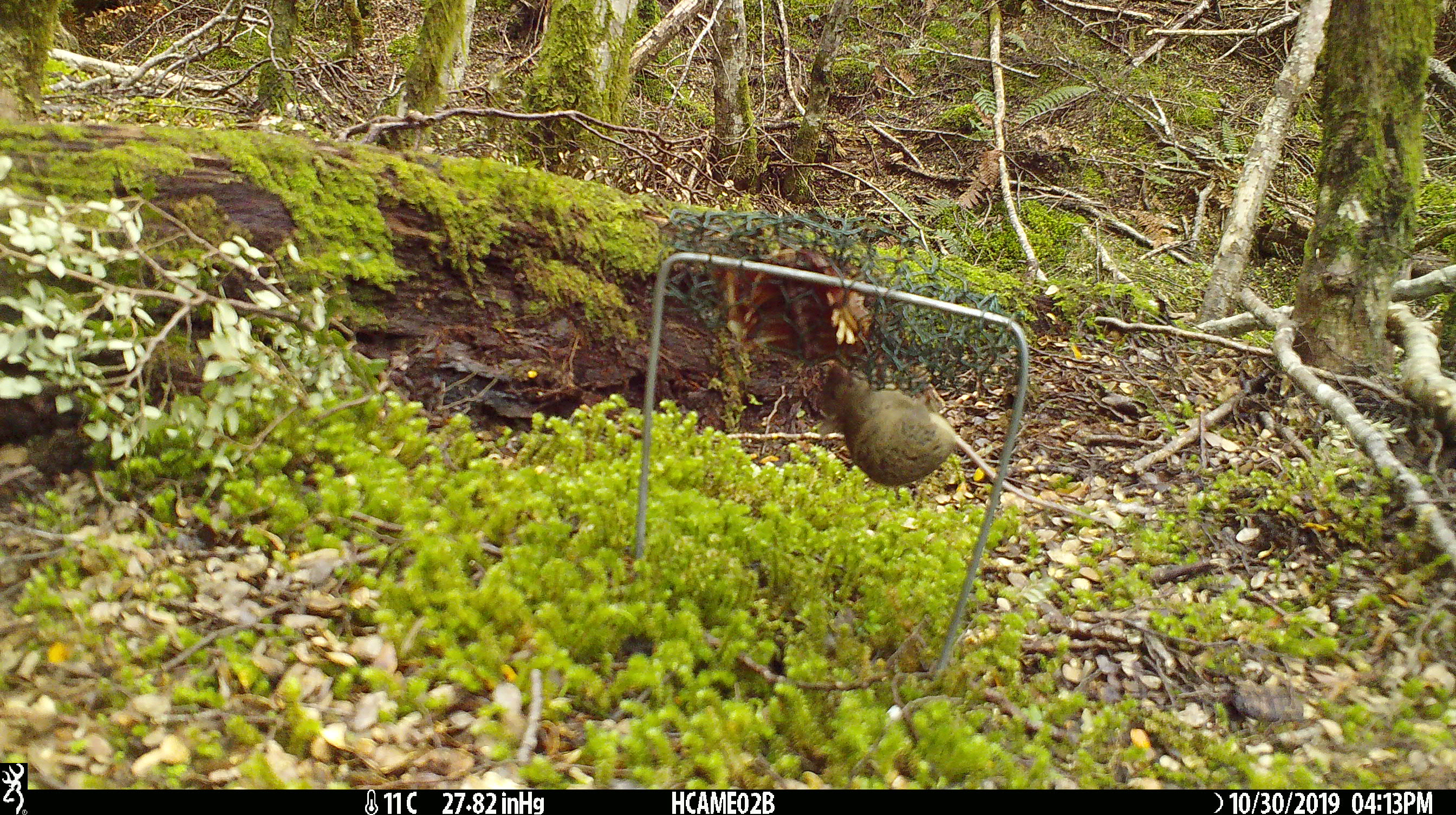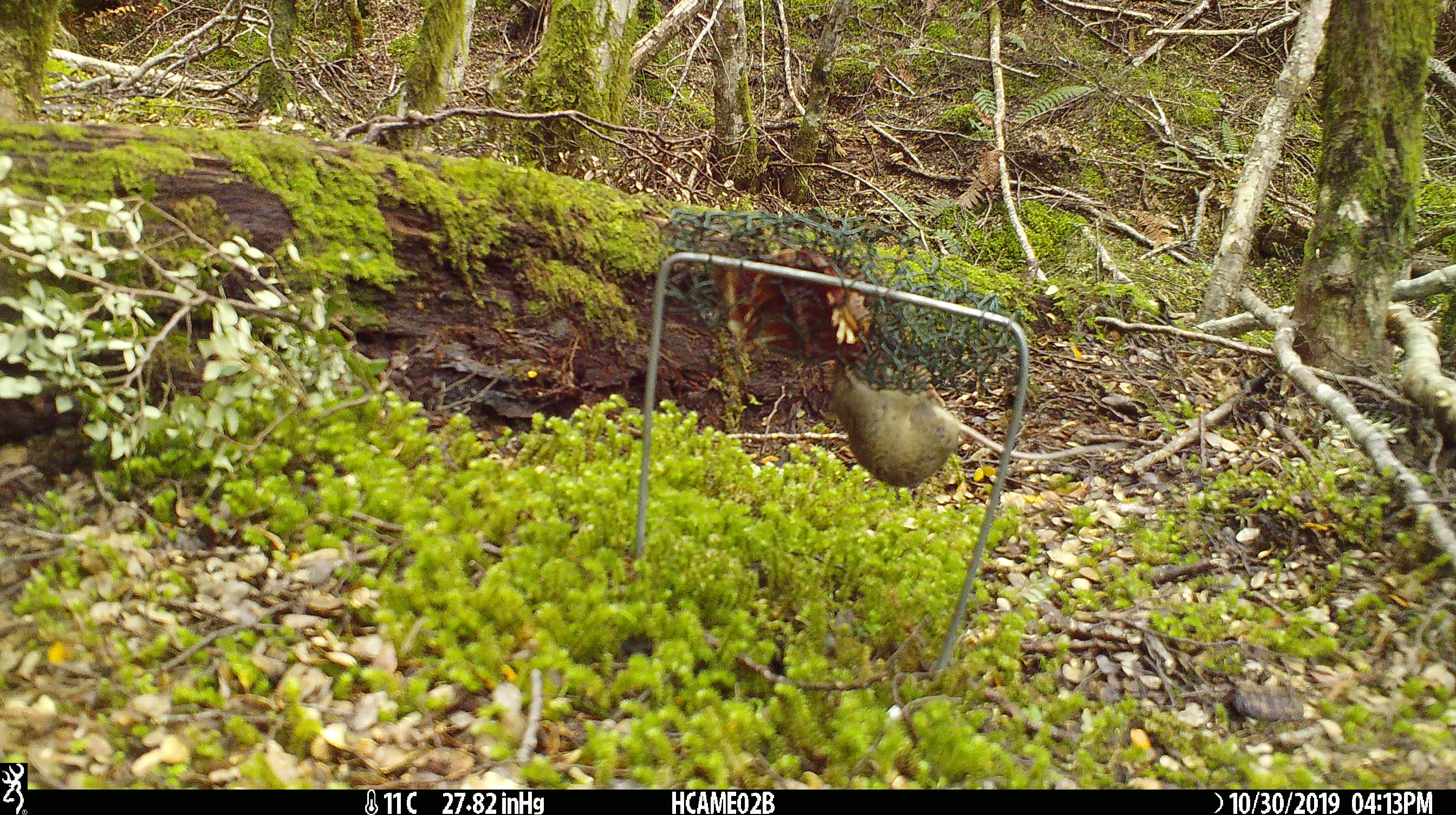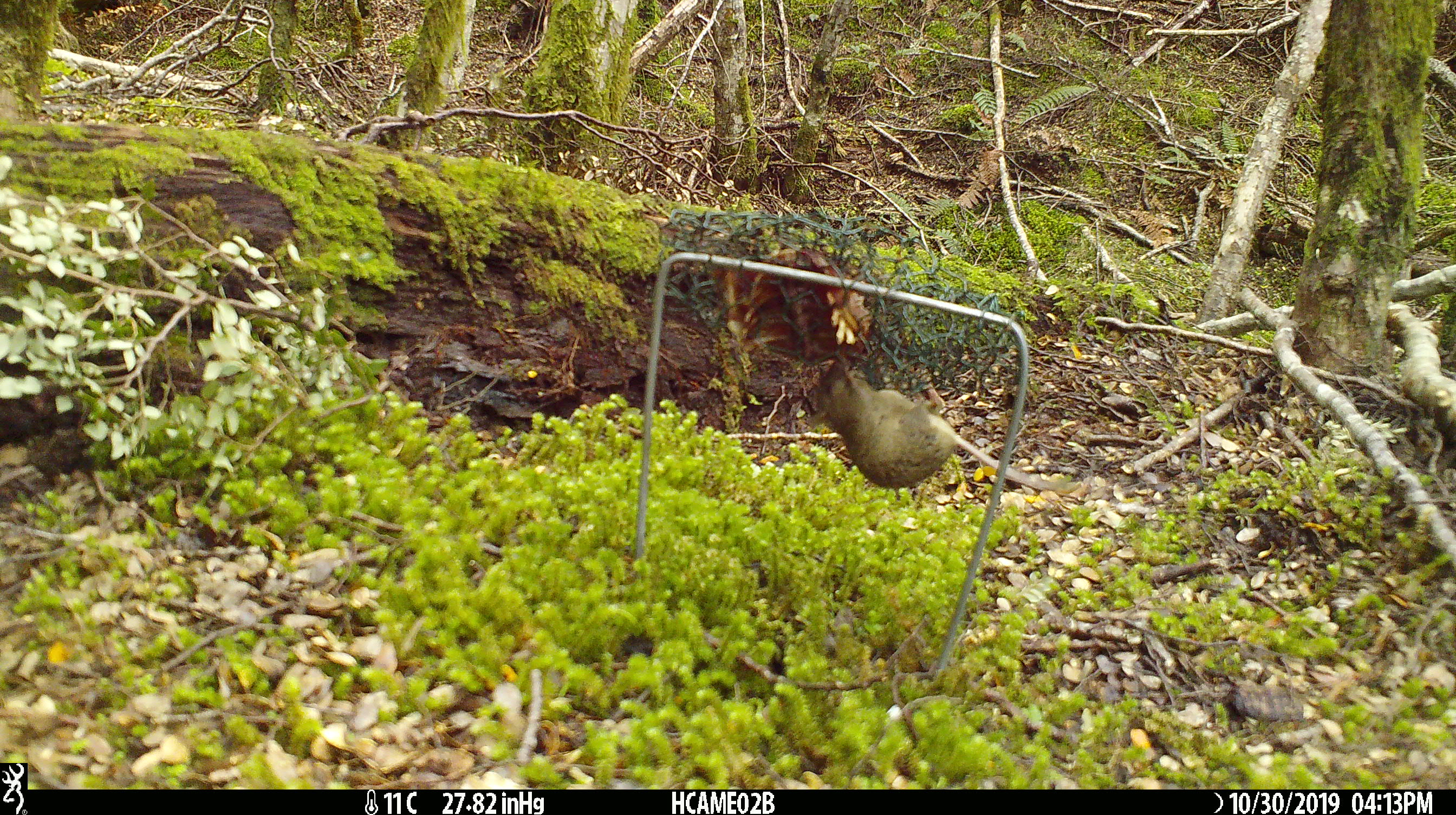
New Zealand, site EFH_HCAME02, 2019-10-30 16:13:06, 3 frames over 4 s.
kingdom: Animalia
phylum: Chordata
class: Mammalia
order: Rodentia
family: Muridae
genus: Mus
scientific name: Mus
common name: mouse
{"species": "mouse (Mus)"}